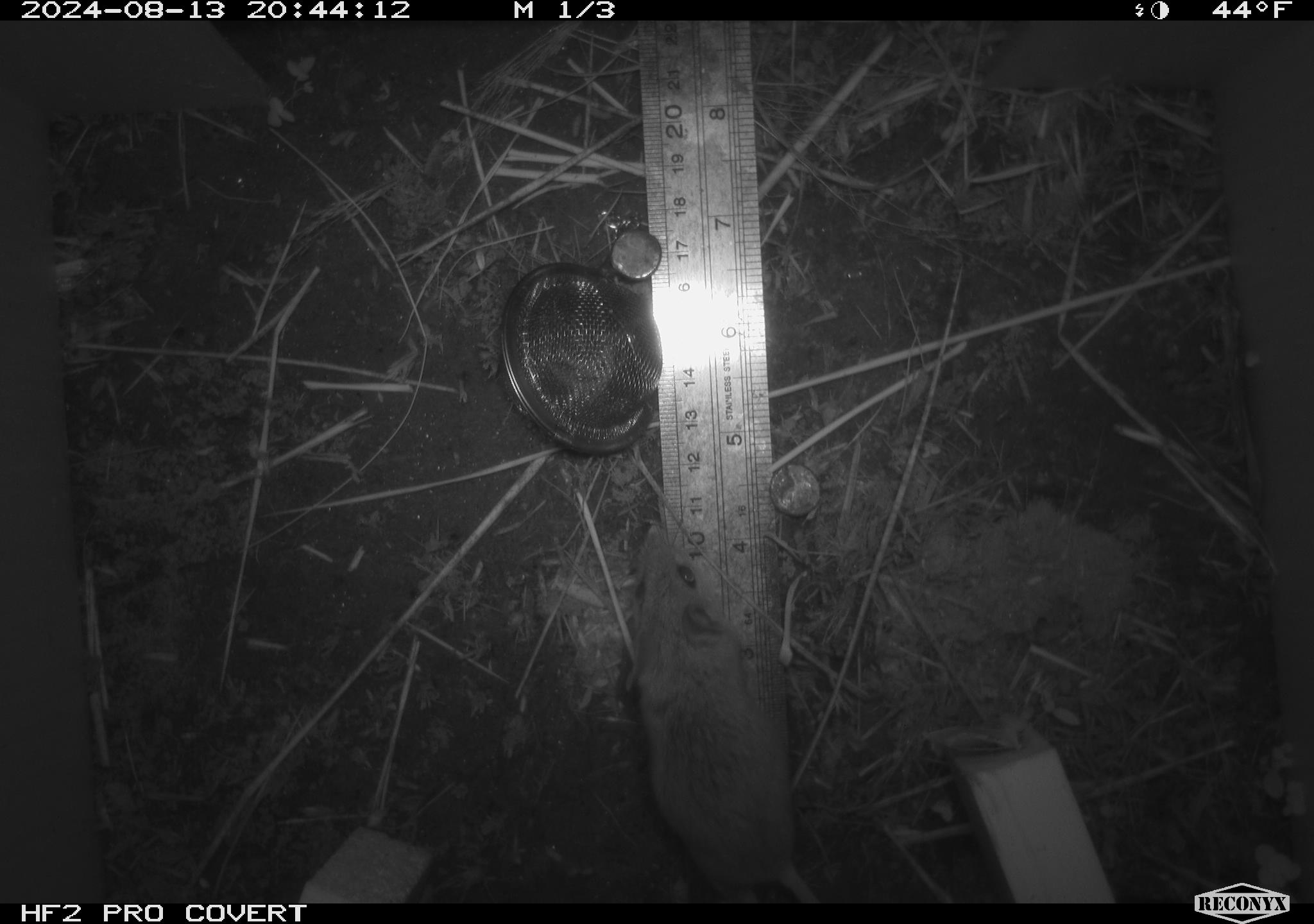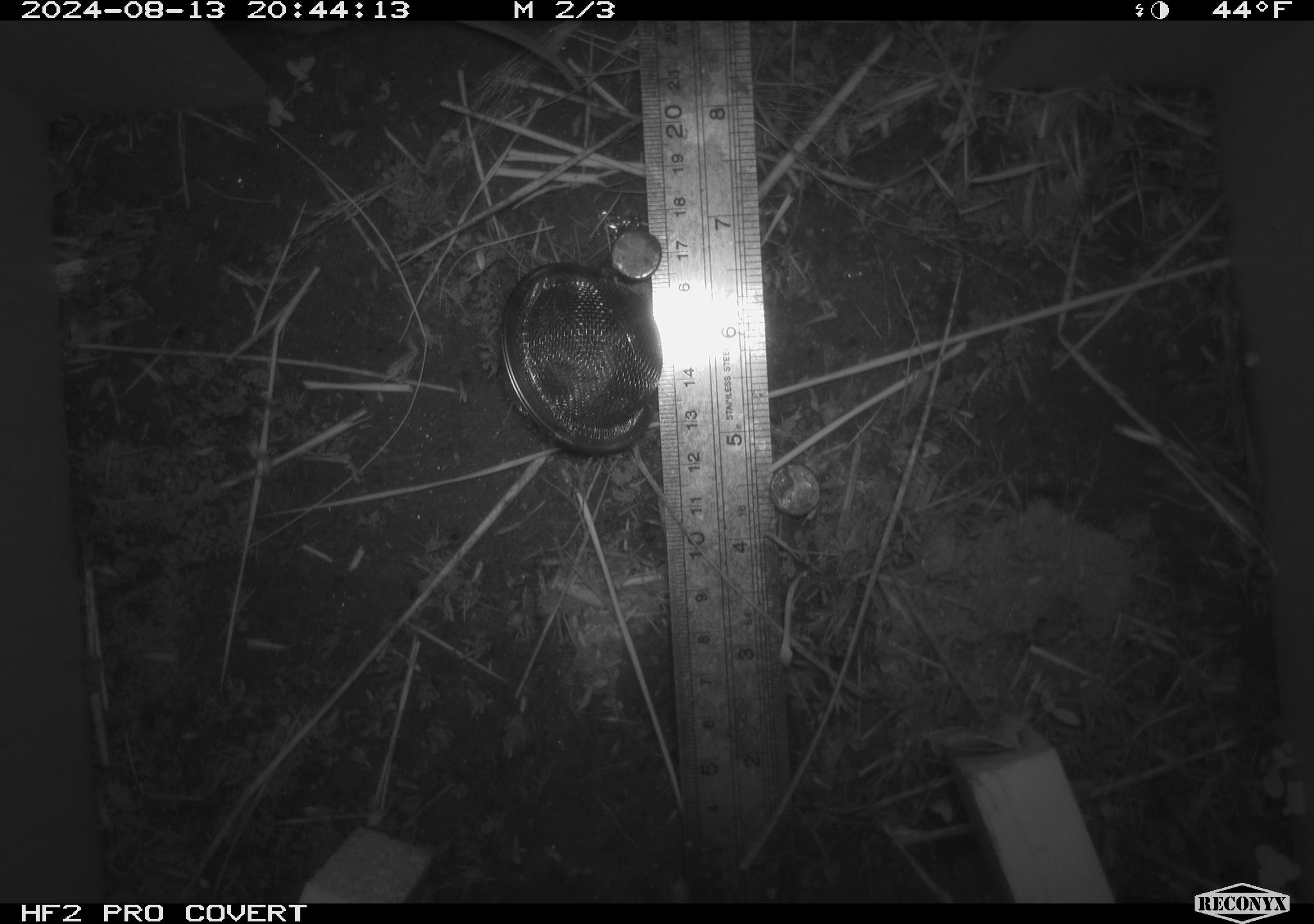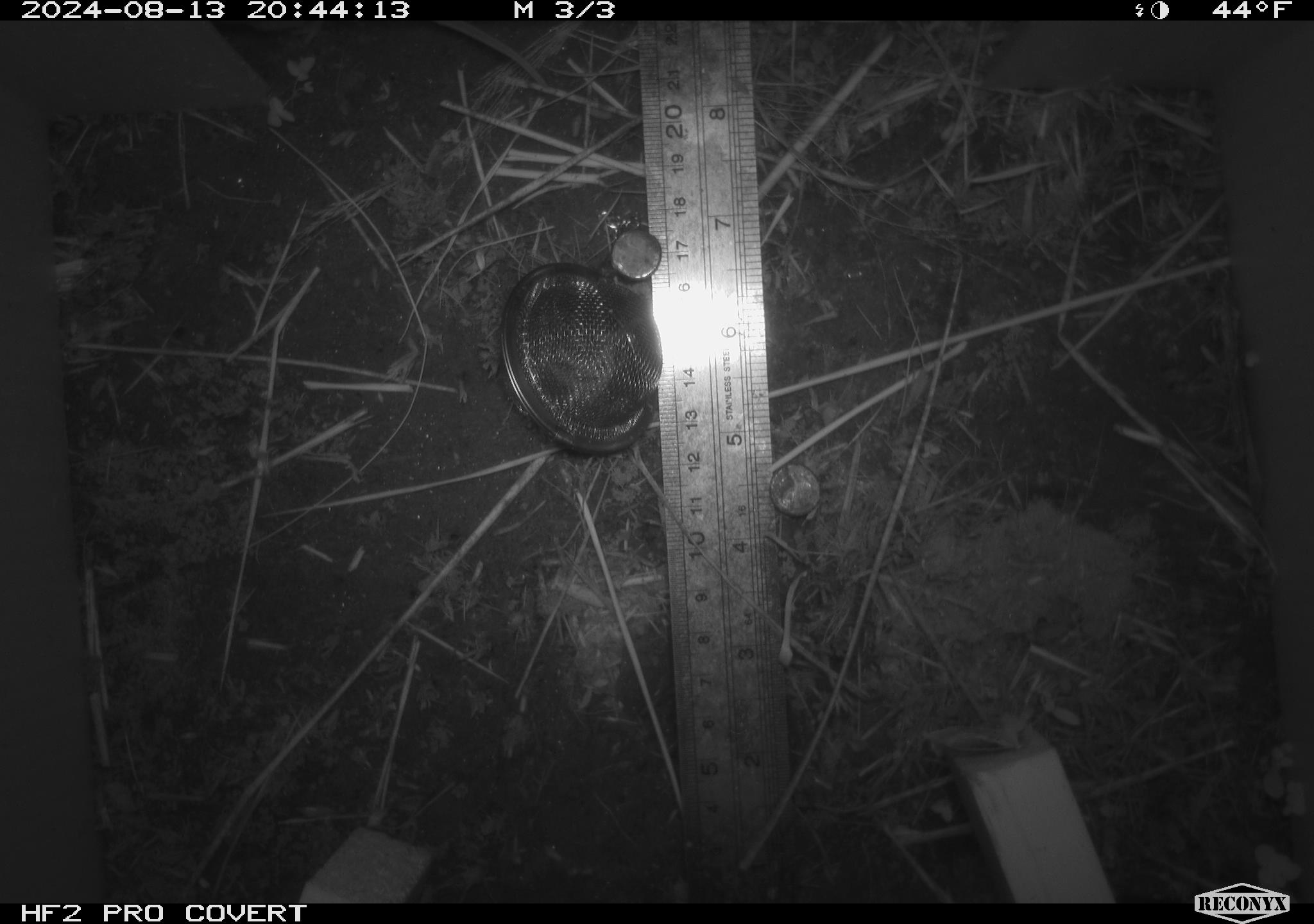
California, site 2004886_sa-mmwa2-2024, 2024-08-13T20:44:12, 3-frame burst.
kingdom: Animalia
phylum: Chordata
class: Mammalia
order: Rodentia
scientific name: Rodentia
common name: mouse species